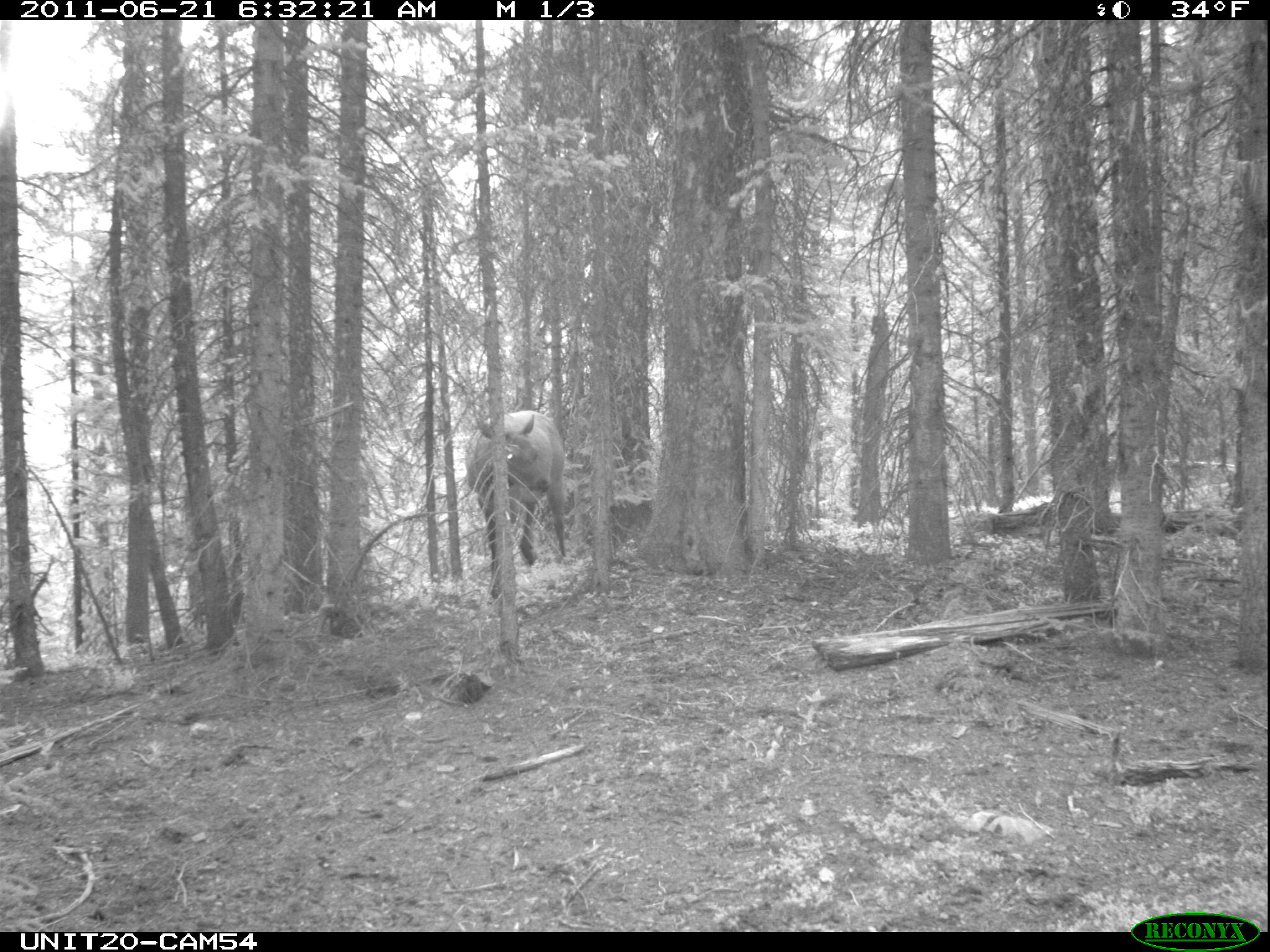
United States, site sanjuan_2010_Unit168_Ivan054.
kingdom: Animalia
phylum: Chordata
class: Mammalia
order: Artiodactyla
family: Cervidae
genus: Cervus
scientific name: Cervus elaphus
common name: red deer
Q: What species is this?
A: Cervus elaphus (red deer).